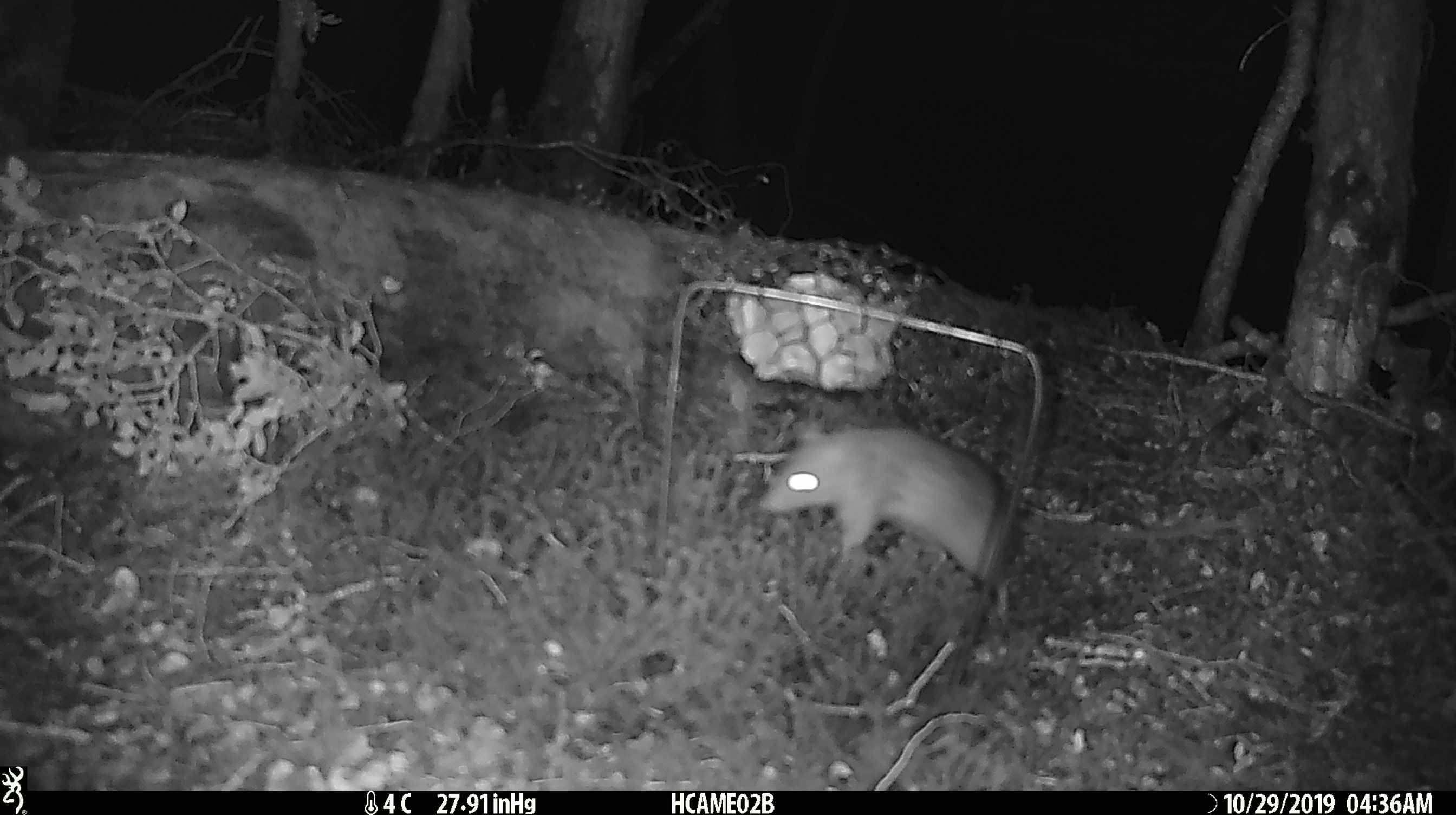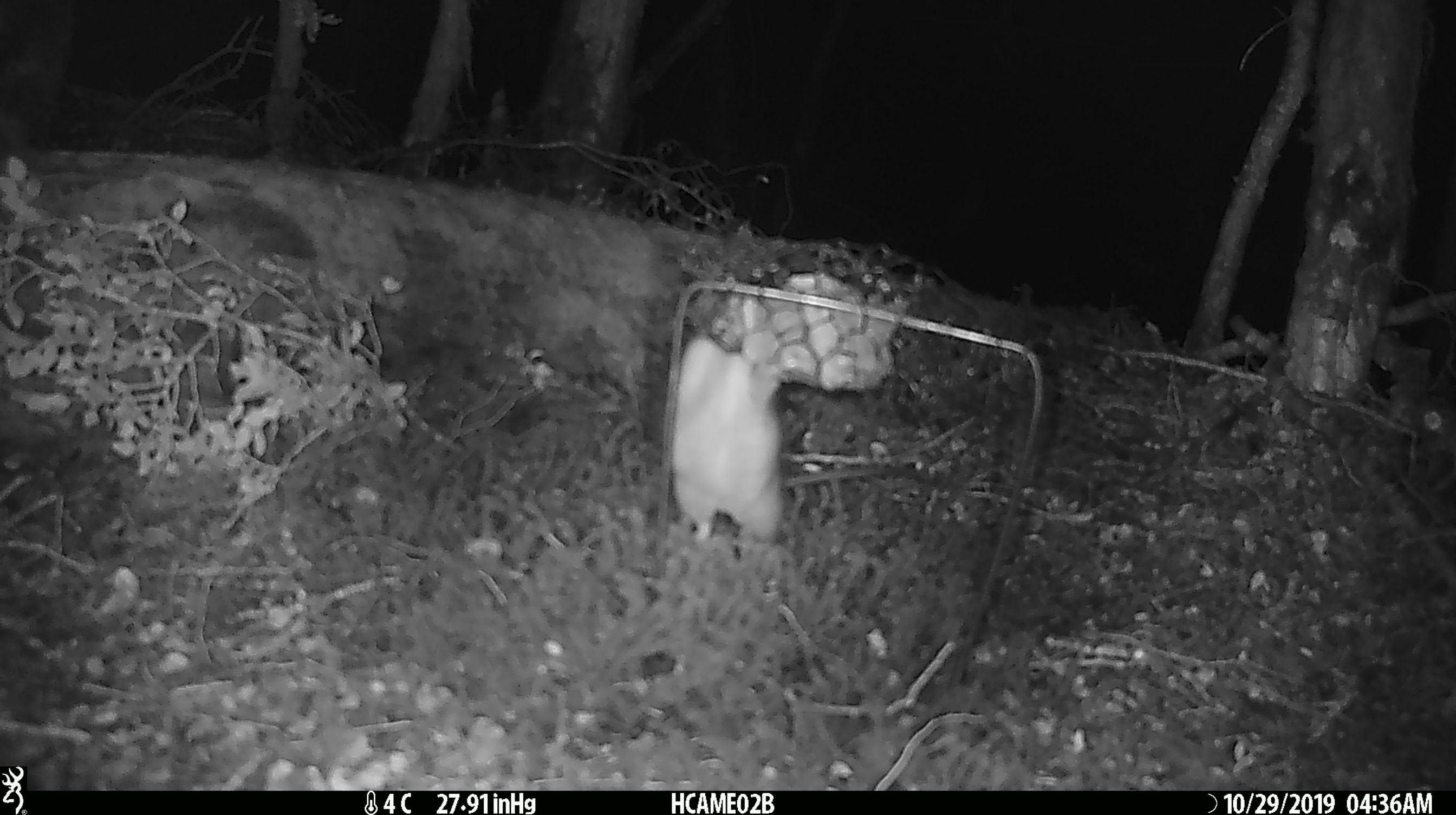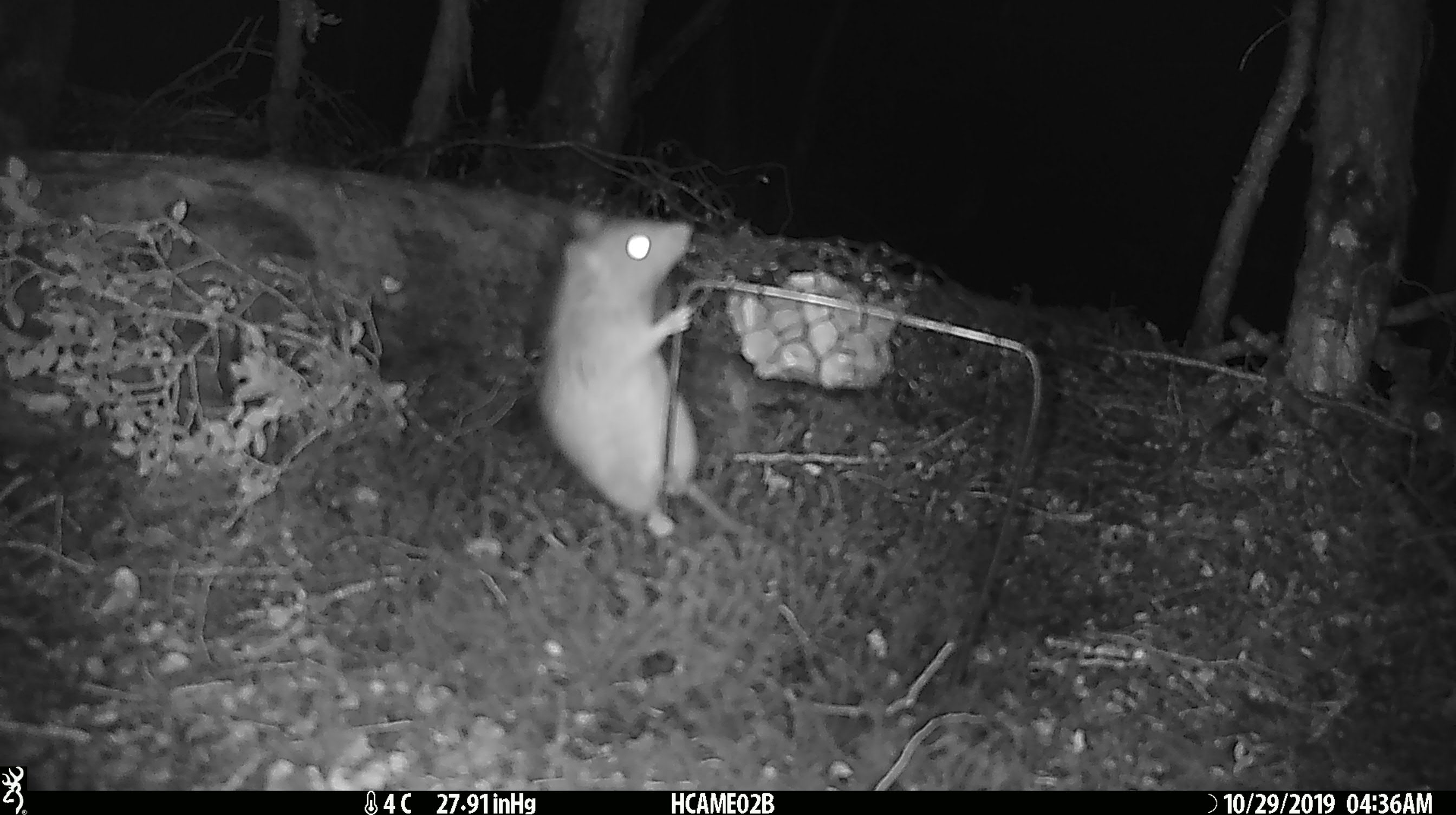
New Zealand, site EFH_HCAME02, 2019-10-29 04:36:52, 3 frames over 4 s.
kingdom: Animalia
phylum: Chordata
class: Mammalia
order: Rodentia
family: Muridae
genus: Rattus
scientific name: Rattus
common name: rat